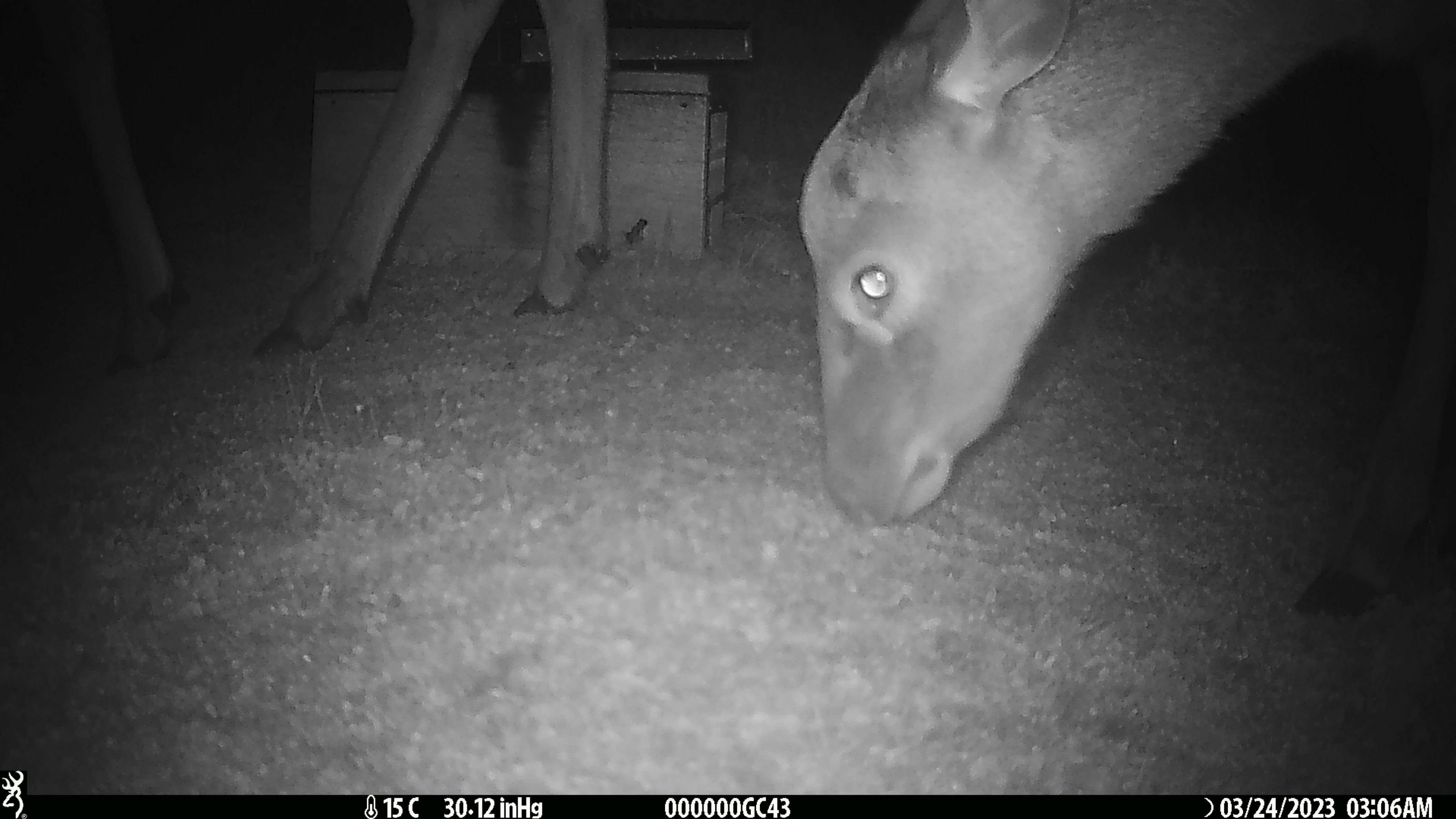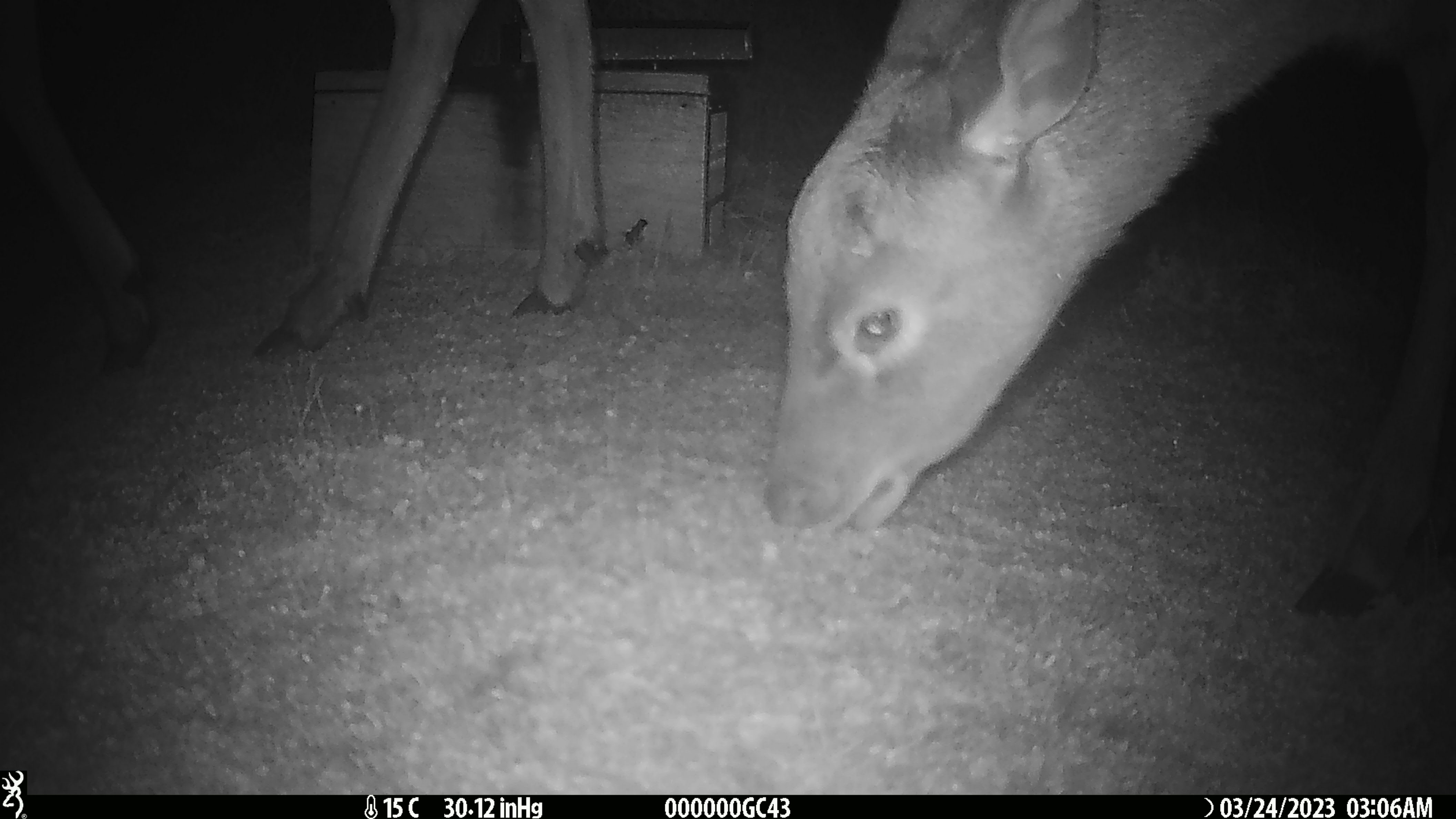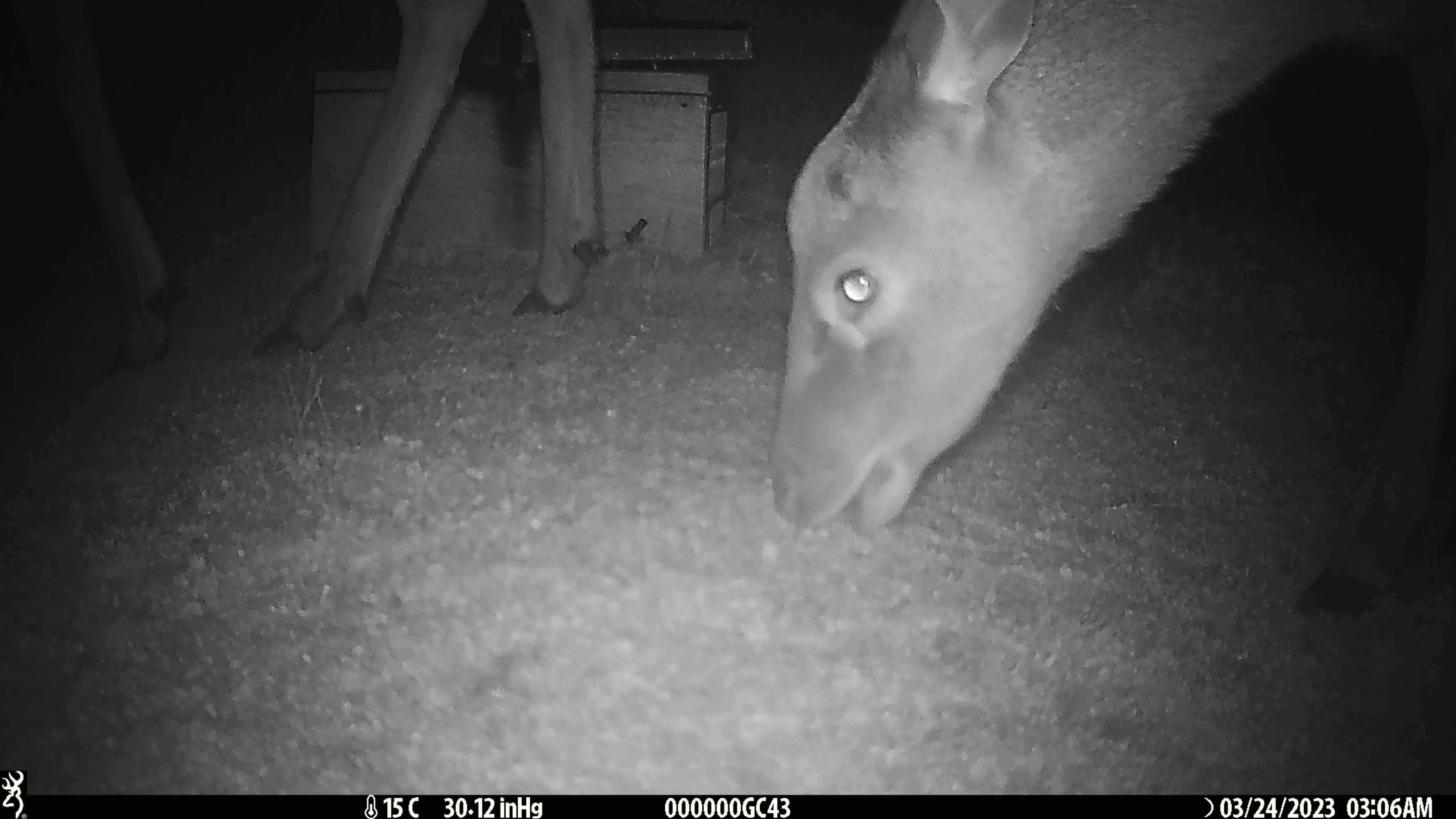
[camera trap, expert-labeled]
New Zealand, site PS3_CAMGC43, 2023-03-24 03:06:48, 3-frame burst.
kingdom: Animalia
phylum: Chordata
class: Mammalia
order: Artiodactyla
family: Cervidae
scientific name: Cervidae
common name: deer